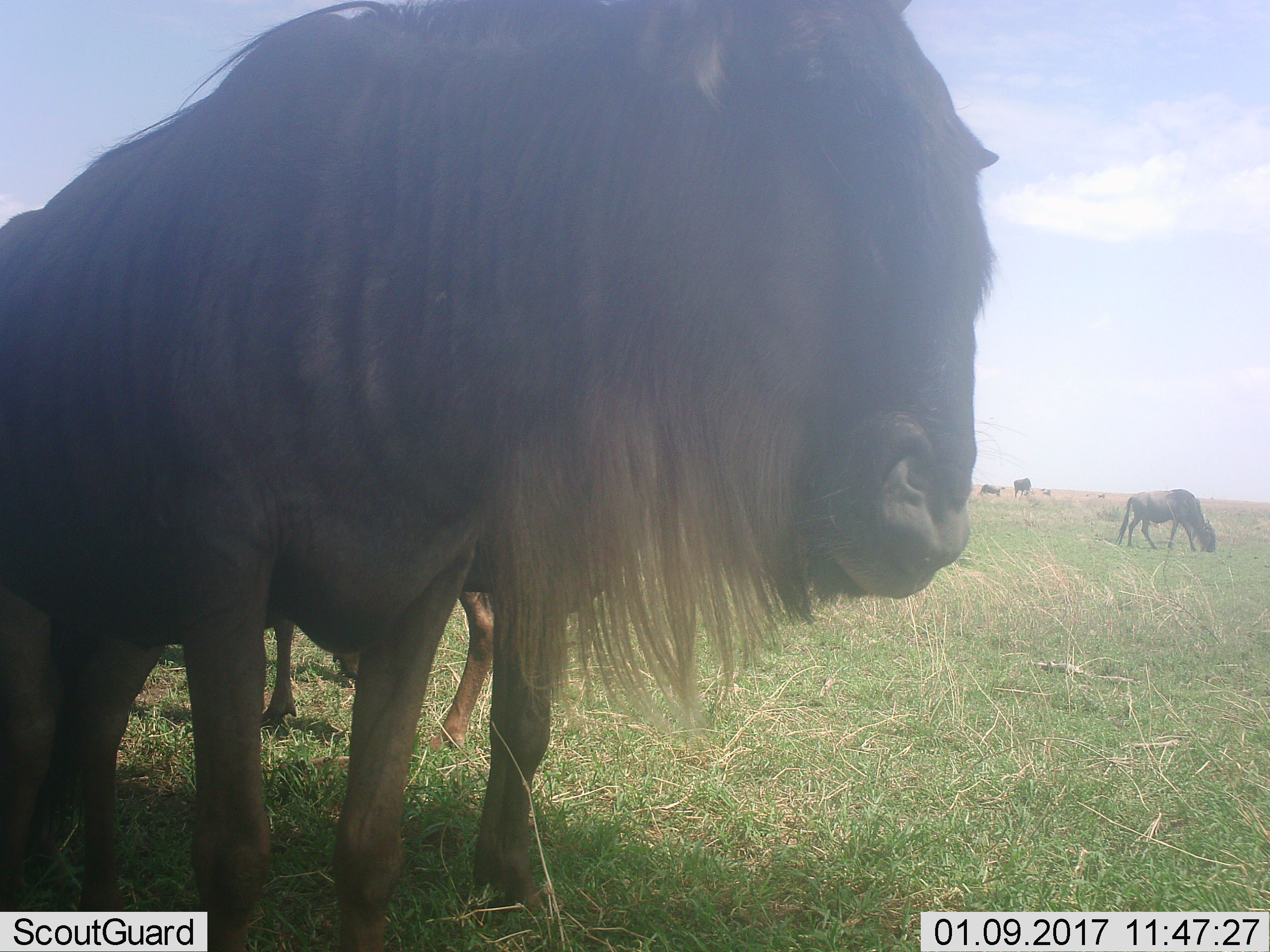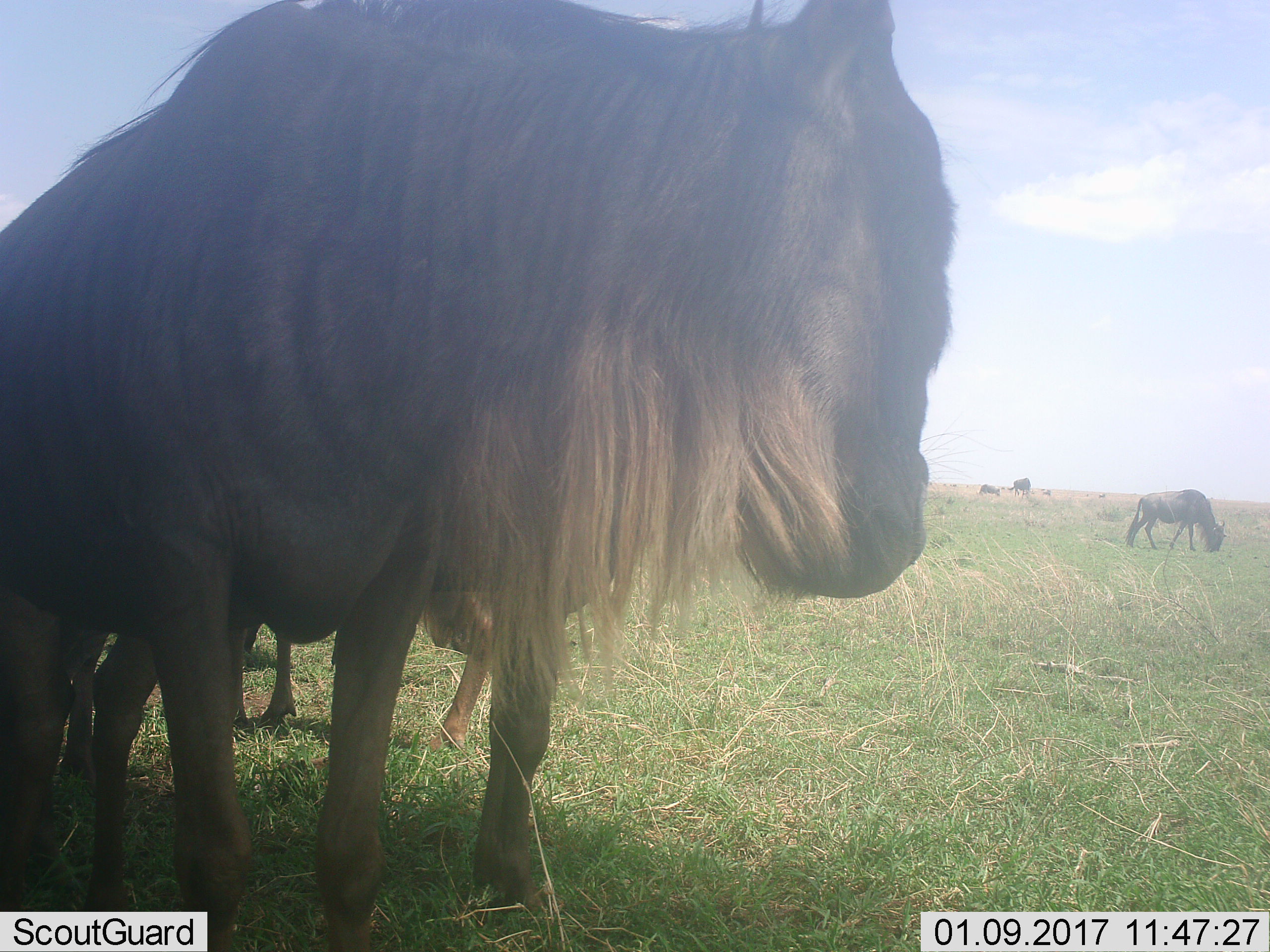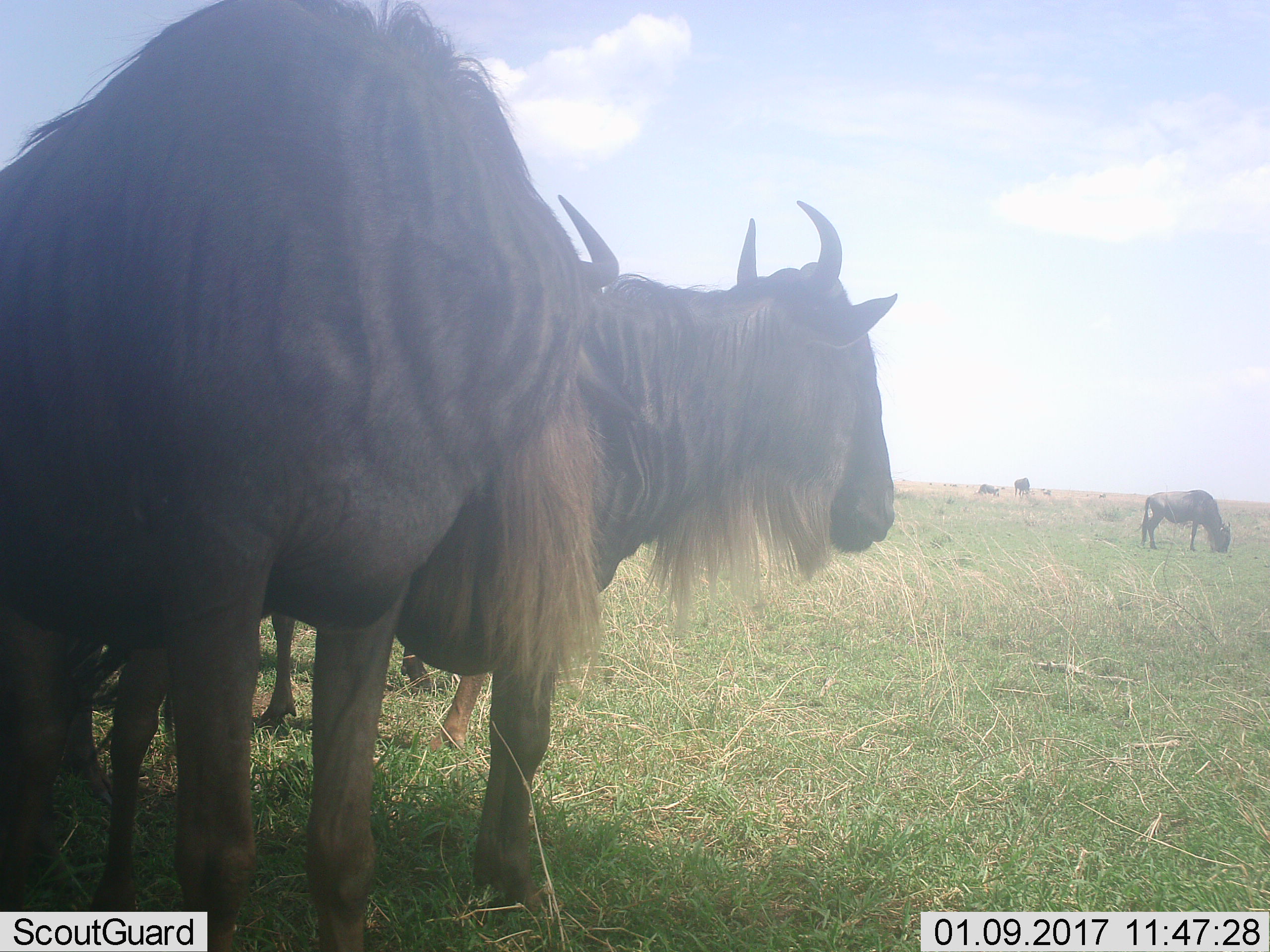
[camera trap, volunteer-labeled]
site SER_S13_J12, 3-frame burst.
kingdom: Animalia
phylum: Chordata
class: Mammalia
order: Artiodactyla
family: Bovidae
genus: Connochaetes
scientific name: Connochaetes taurinus taurinus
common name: blue wildebeest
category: wildebeestblue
Wildebeestblue (blue wildebeest) (Connochaetes taurinus taurinus), count 5. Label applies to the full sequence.